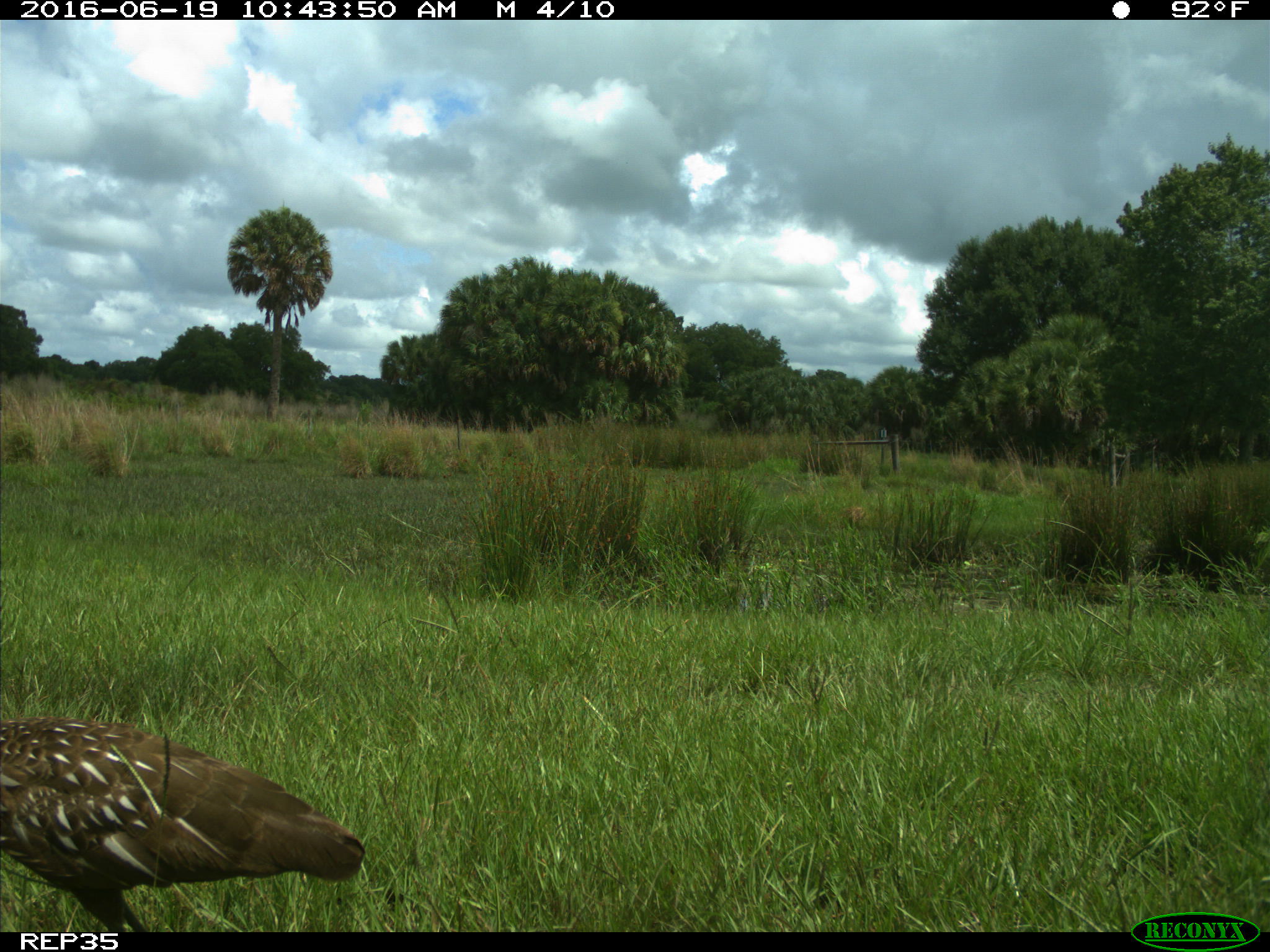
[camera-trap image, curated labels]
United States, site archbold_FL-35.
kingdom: Animalia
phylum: Chordata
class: Aves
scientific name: Aves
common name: birds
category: unidentified bird